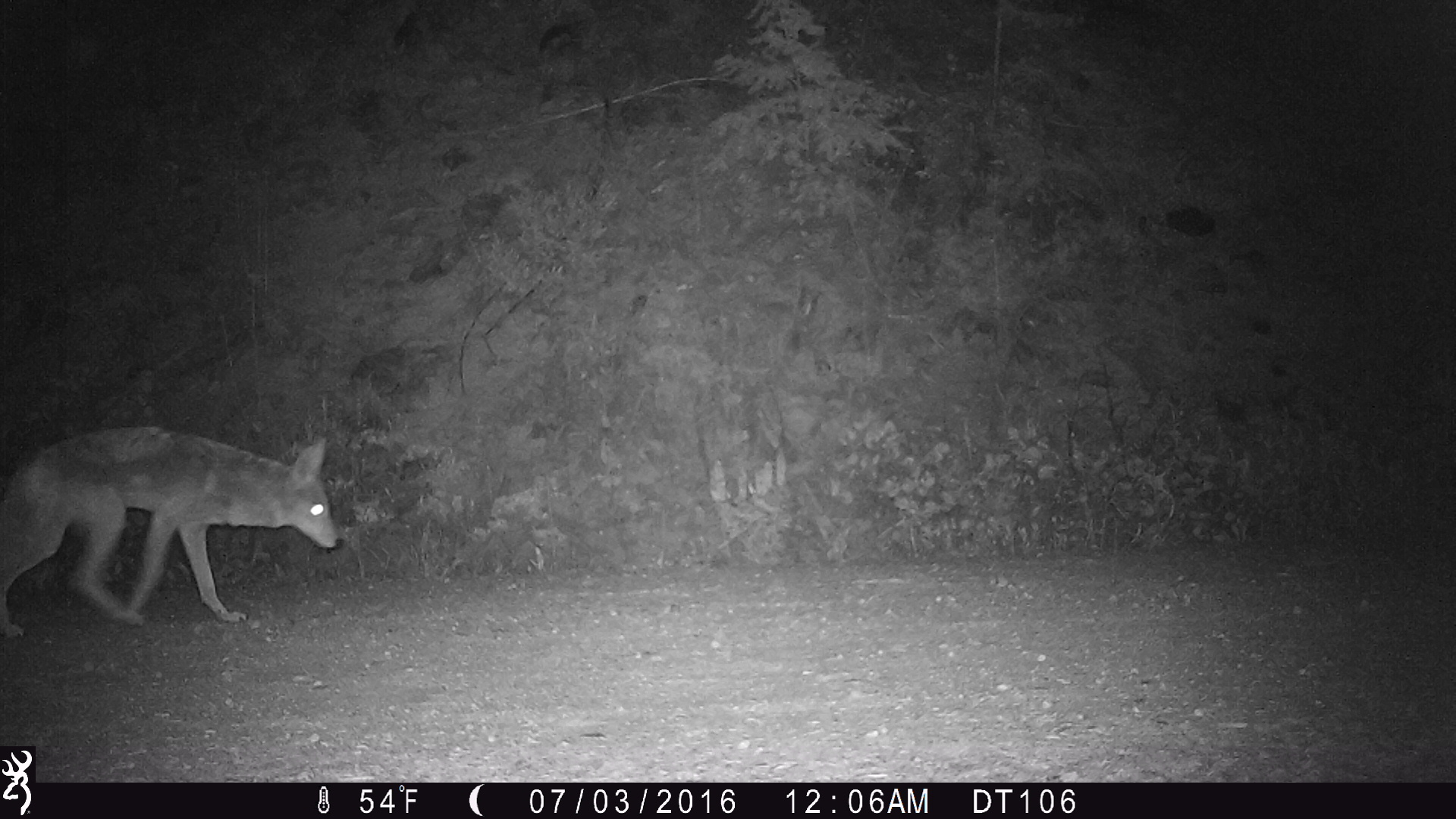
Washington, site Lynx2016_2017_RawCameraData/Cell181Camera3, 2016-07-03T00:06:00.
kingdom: Animalia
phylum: Chordata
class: Mammalia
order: Carnivora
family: Canidae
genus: Canis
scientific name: Canis latrans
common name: coyote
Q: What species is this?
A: Canis latrans (coyote).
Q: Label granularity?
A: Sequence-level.